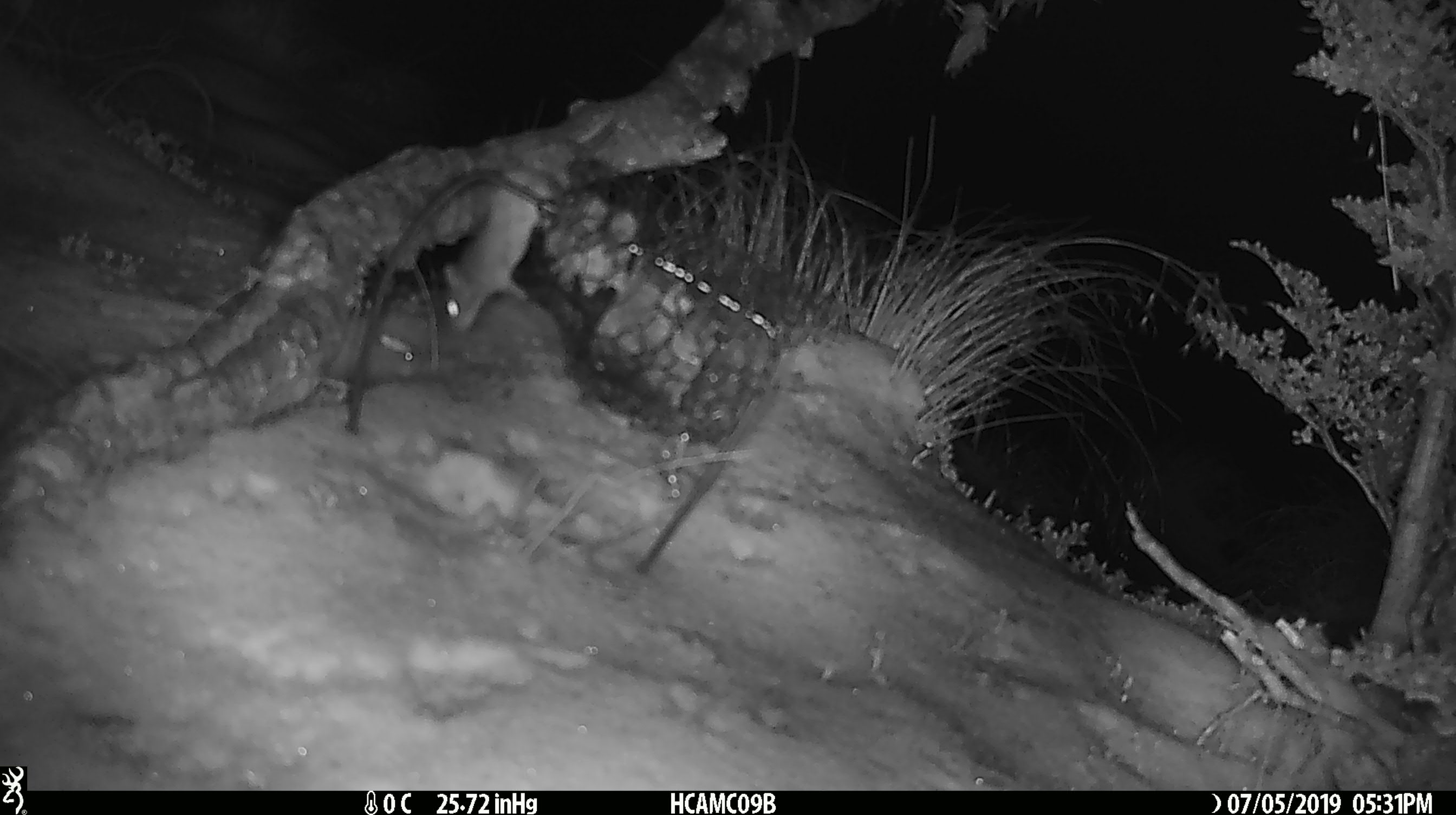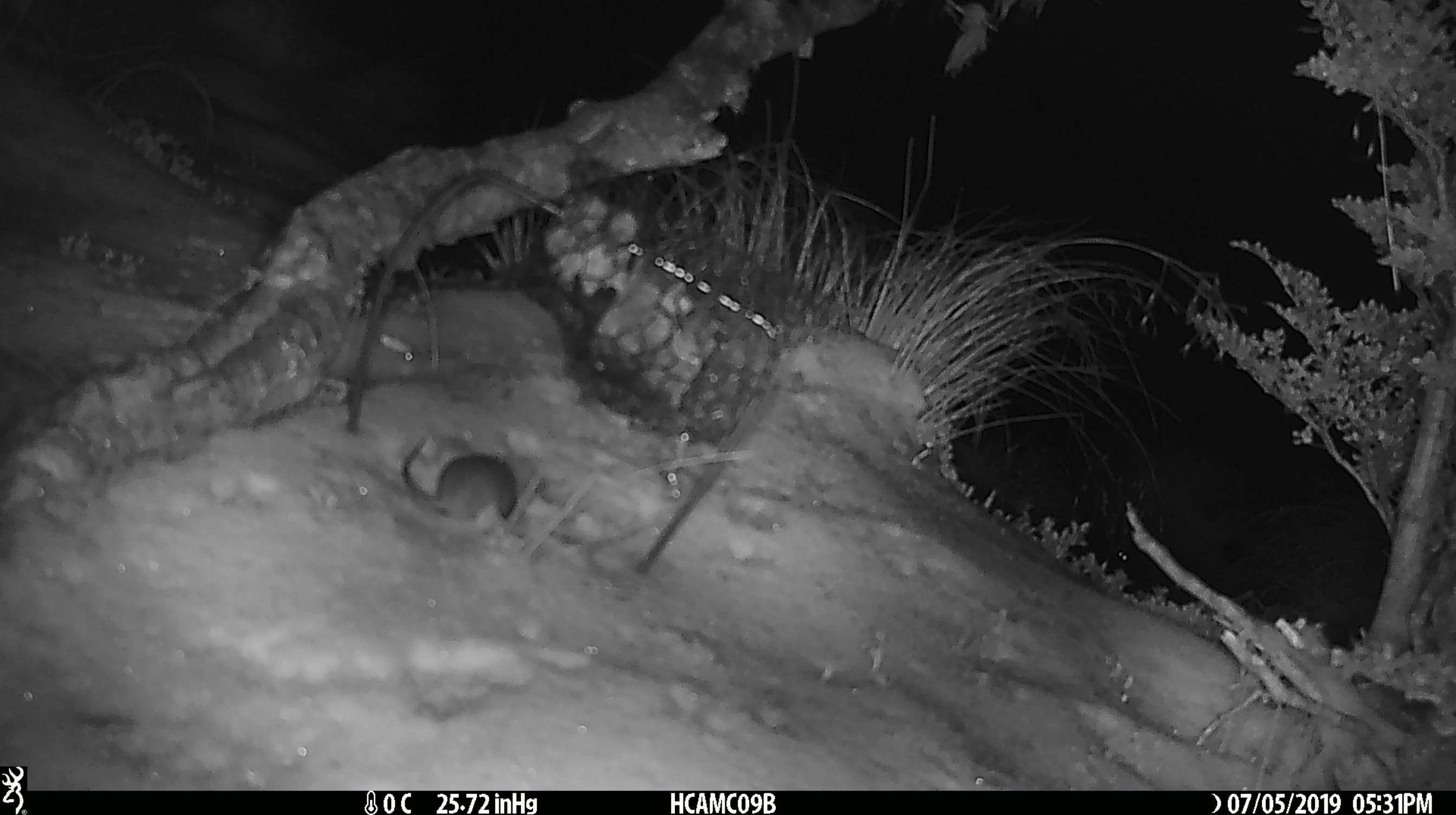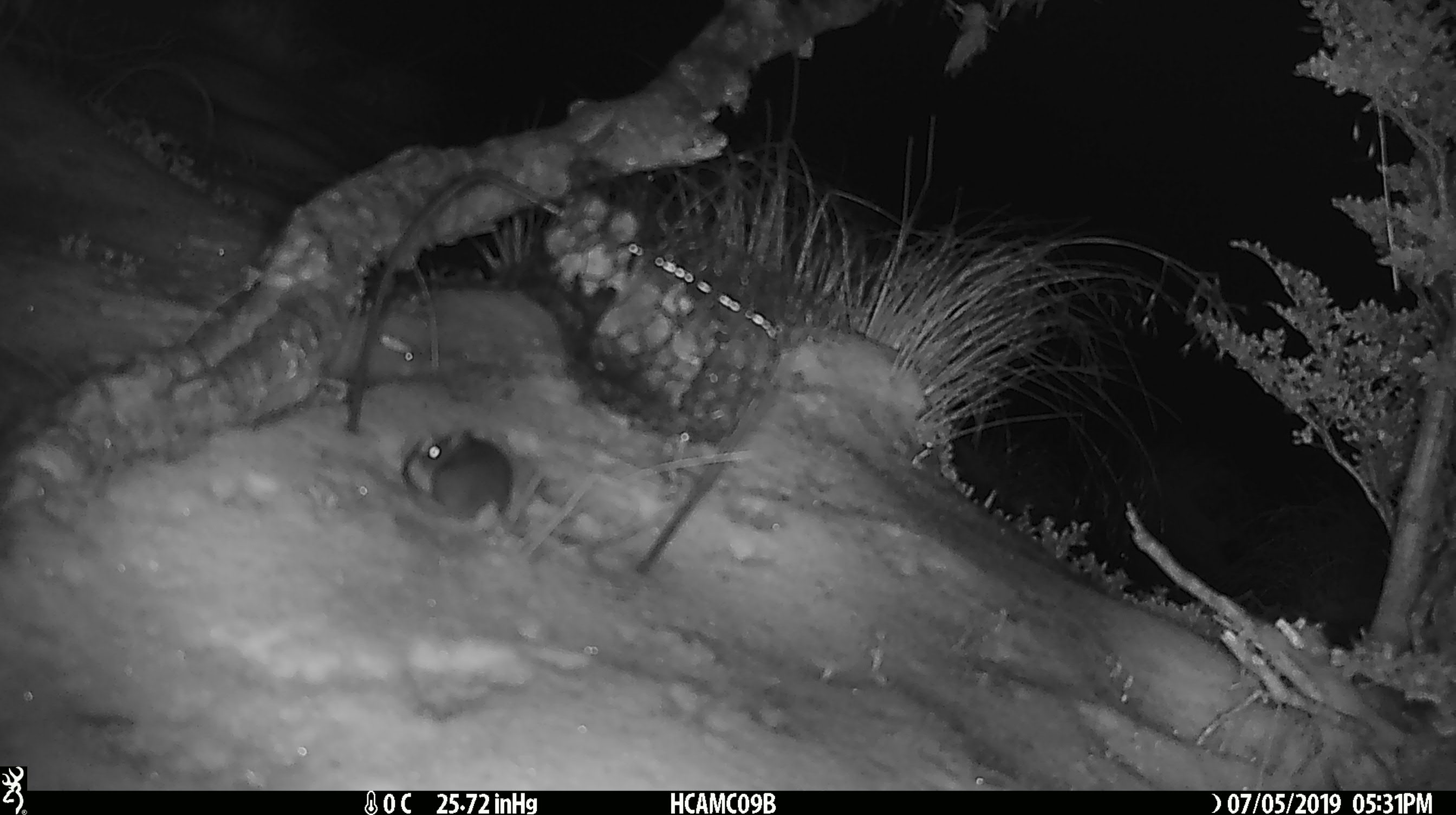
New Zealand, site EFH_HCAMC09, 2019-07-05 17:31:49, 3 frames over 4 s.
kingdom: Animalia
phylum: Chordata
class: Mammalia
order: Rodentia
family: Muridae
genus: Mus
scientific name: Mus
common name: mouse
Mouse (Mus).